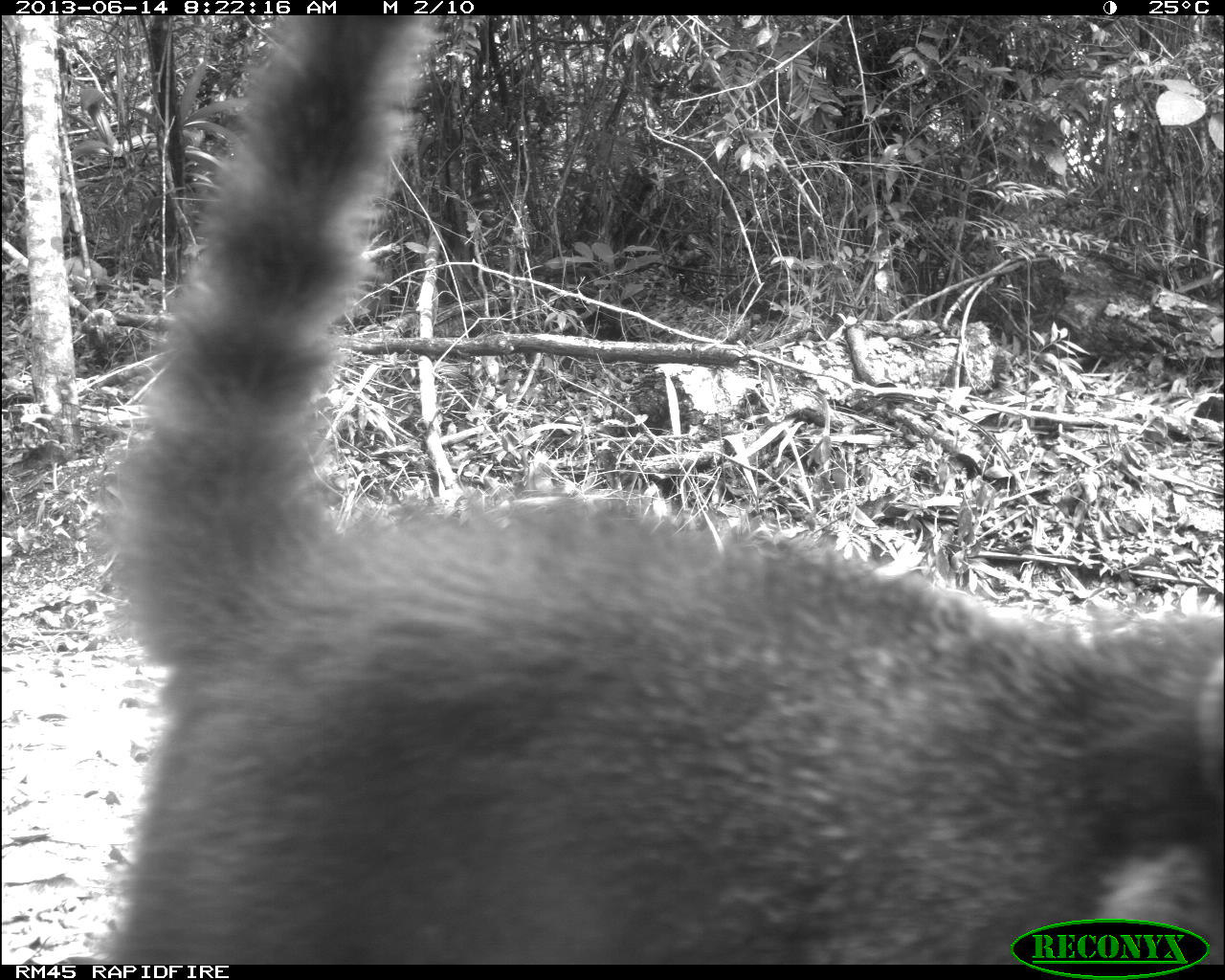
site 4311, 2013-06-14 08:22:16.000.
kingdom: Animalia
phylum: Chordata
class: Mammalia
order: Carnivora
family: Procyonidae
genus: Nasua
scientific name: Nasua narica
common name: white-nosed coati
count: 1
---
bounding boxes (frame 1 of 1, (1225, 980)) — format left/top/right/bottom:
nasua narica: 104/12/1225/964